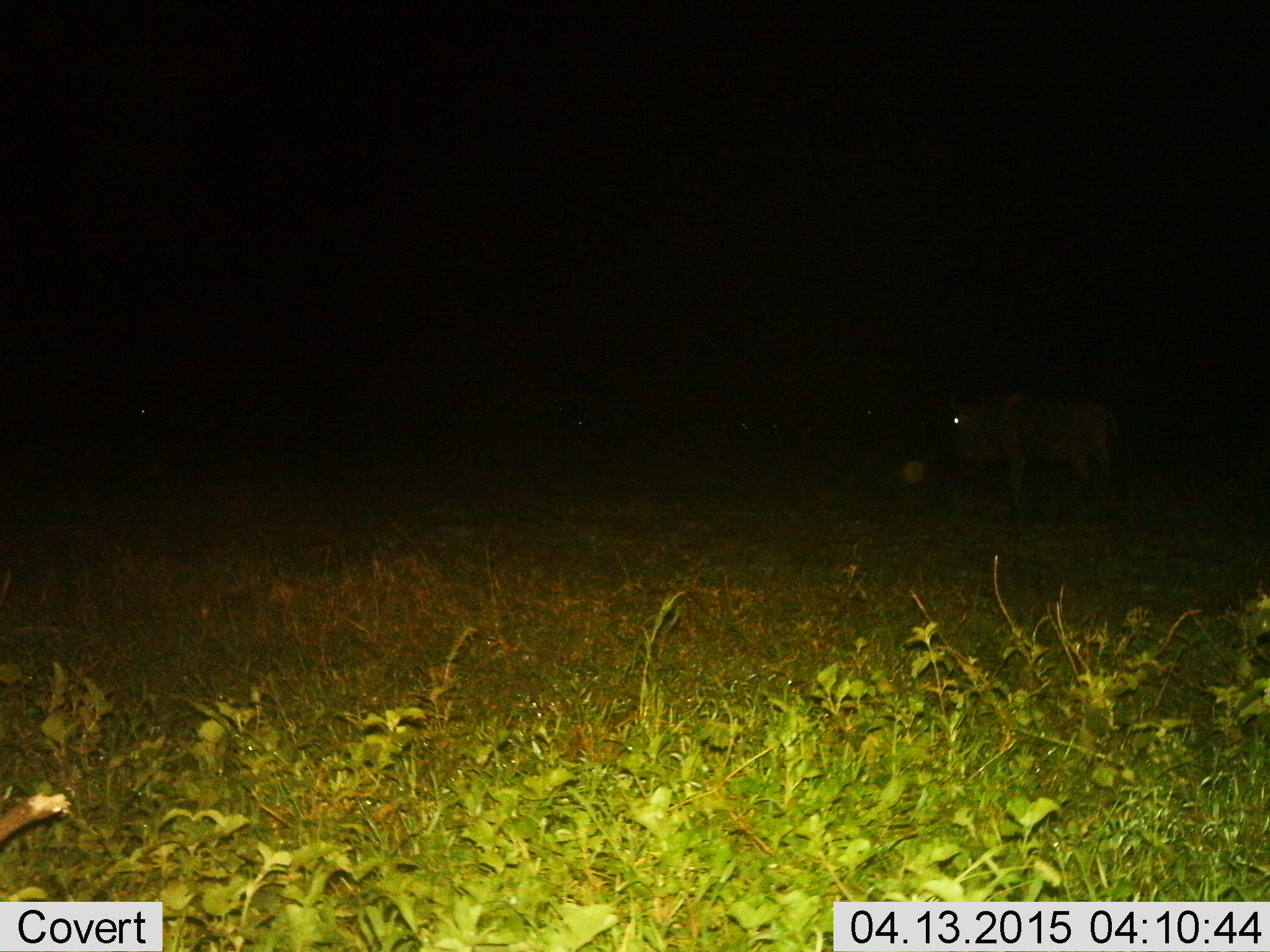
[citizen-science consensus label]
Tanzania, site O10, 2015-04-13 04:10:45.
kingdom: Animalia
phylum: Chordata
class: Mammalia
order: Artiodactyla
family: Bovidae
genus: Connochaetes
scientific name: Connochaetes taurinus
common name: blue wildebeest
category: wildebeest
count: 1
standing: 70%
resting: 0%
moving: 30%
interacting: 0%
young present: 0%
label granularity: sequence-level